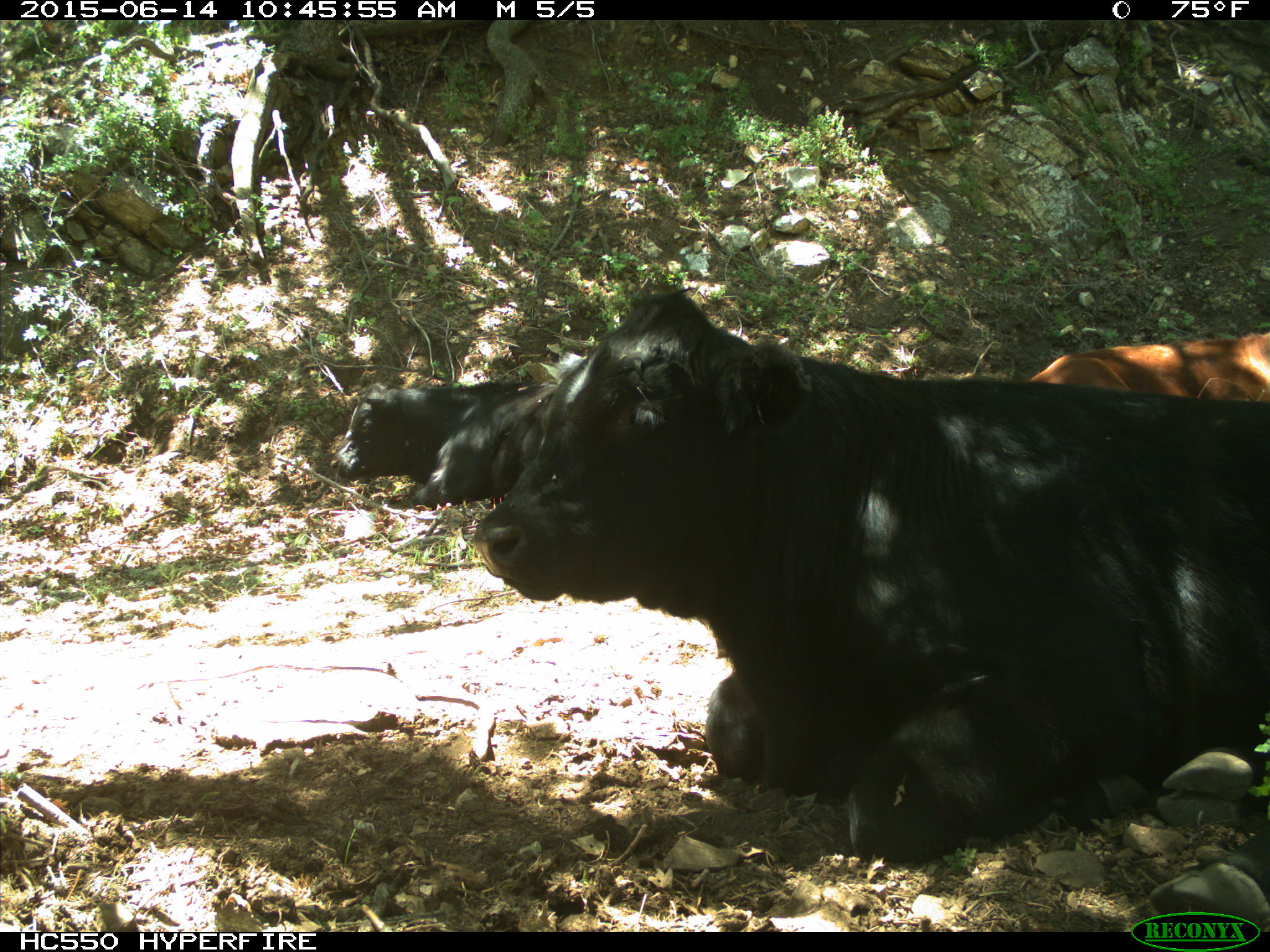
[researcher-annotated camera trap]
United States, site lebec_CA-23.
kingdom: Animalia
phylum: Chordata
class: Mammalia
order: Artiodactyla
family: Bovidae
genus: Bos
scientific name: Bos taurus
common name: domestic cow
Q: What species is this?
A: Bos taurus (domestic cow).